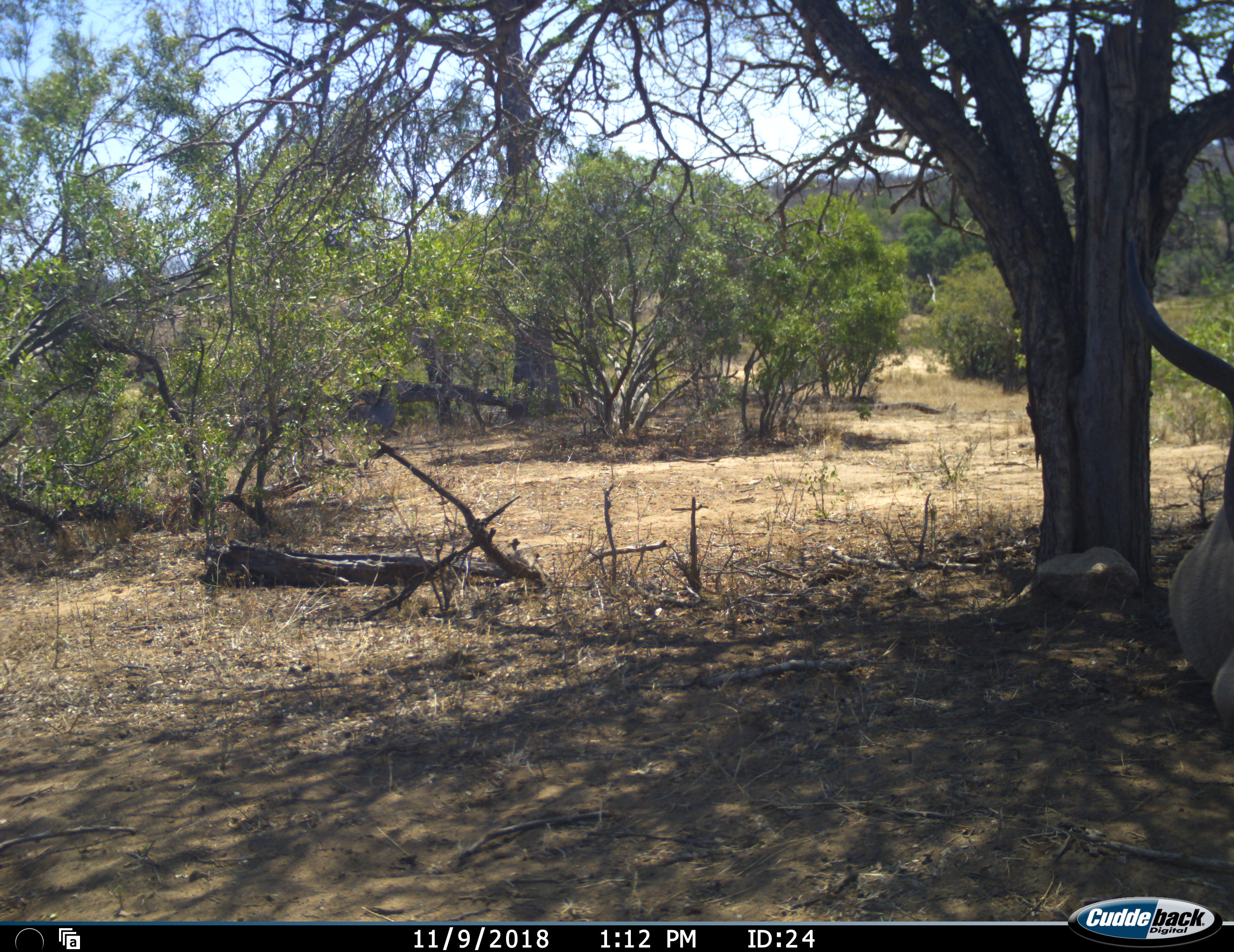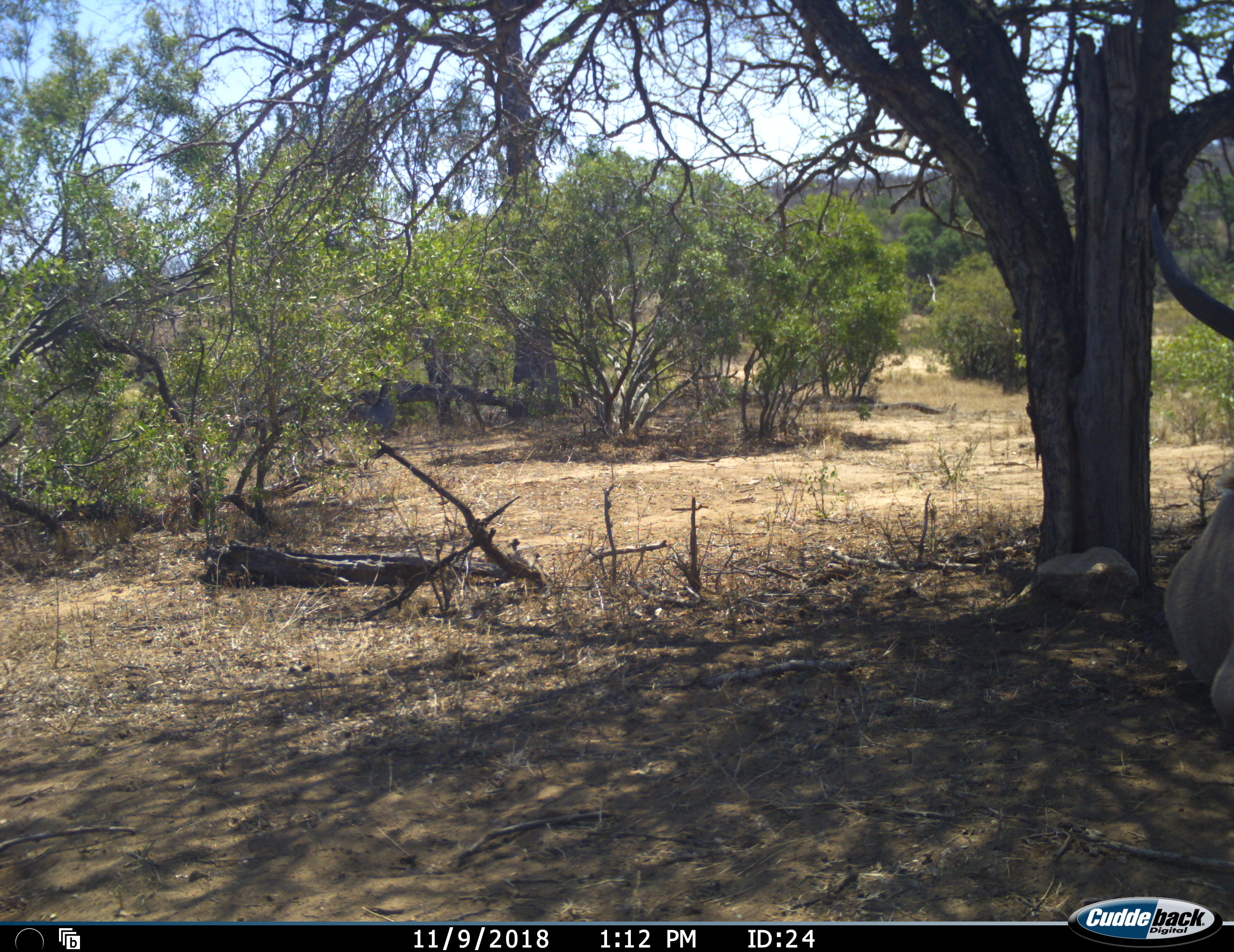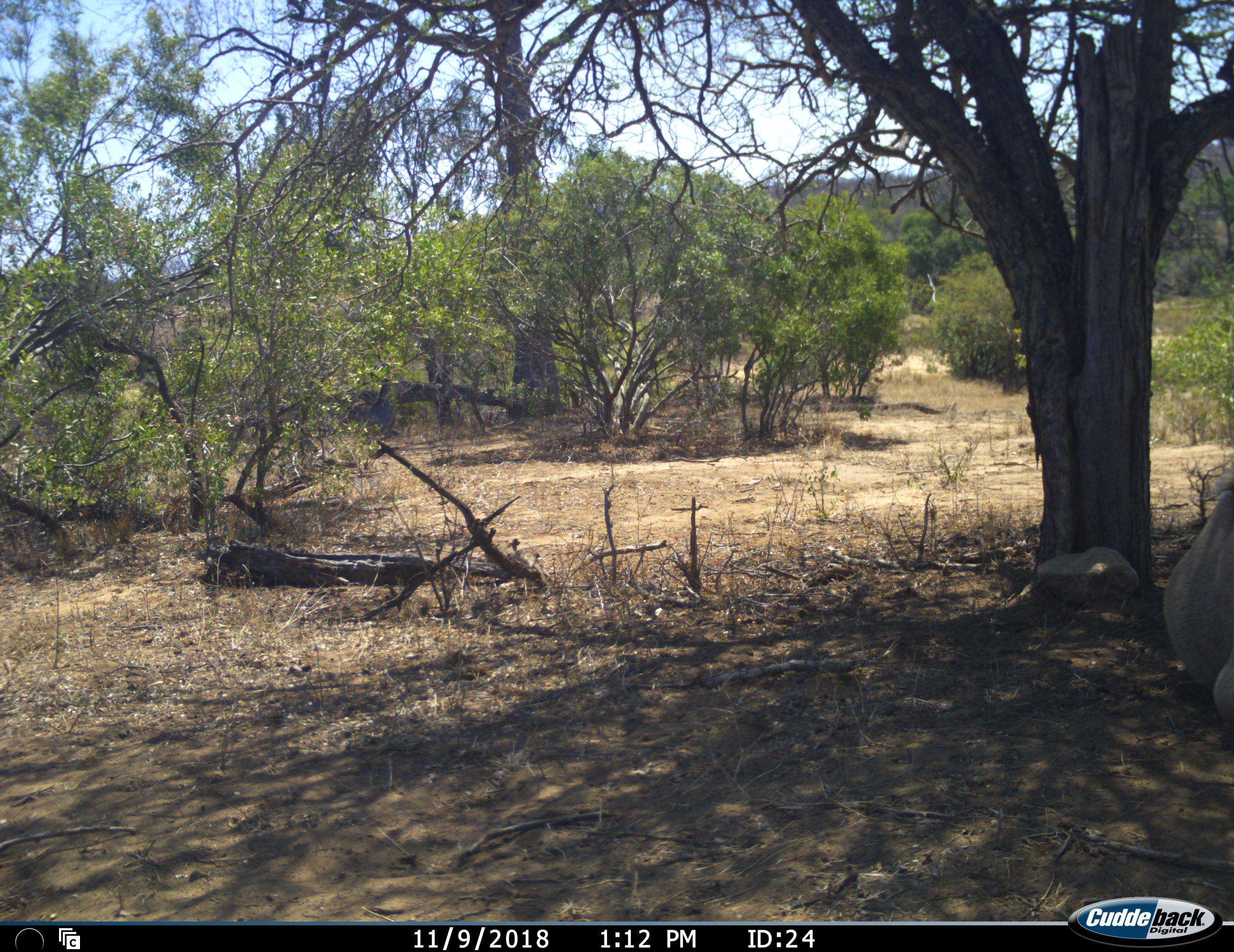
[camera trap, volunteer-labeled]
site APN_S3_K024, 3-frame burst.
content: unidentified animal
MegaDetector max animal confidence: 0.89